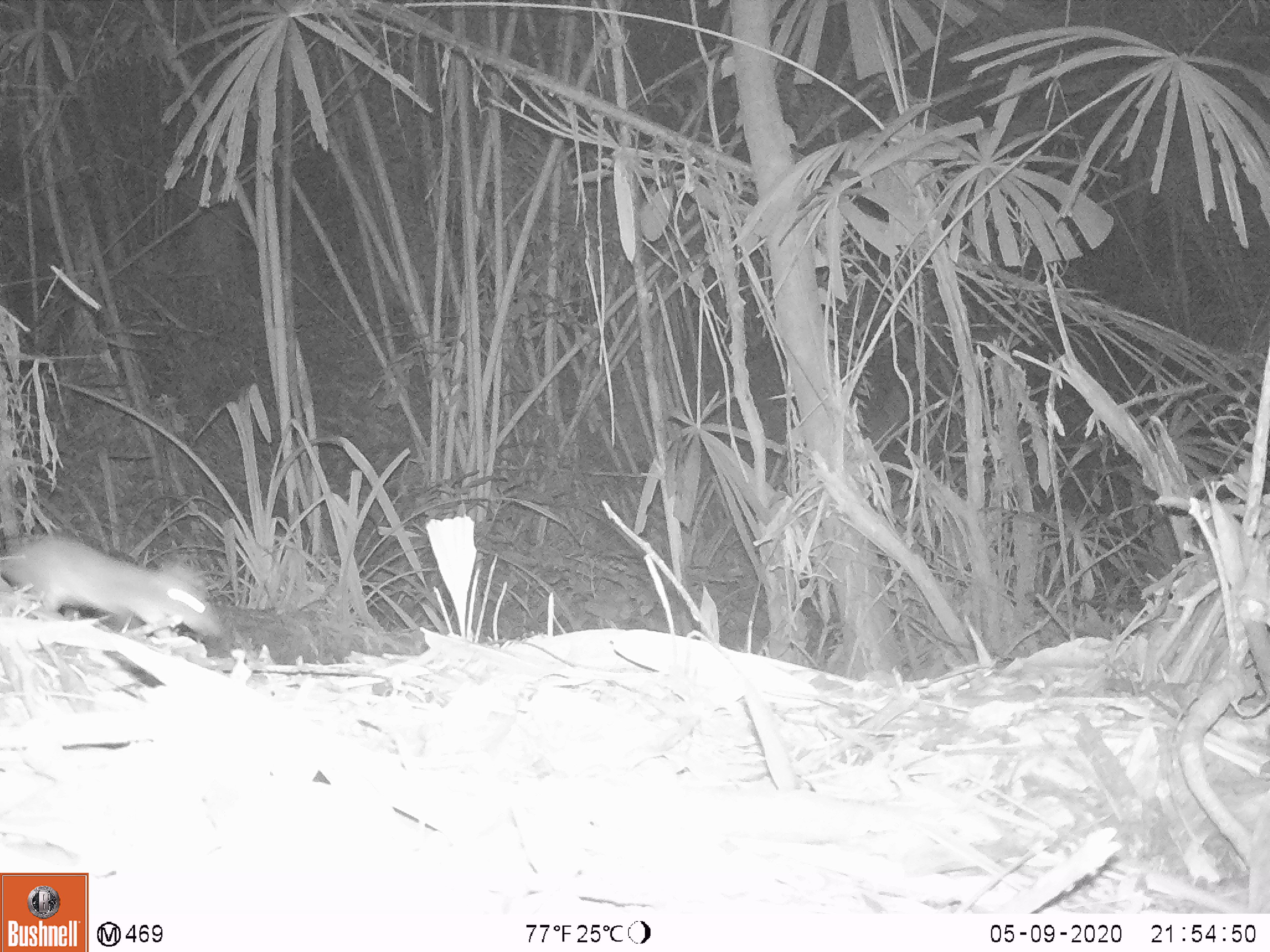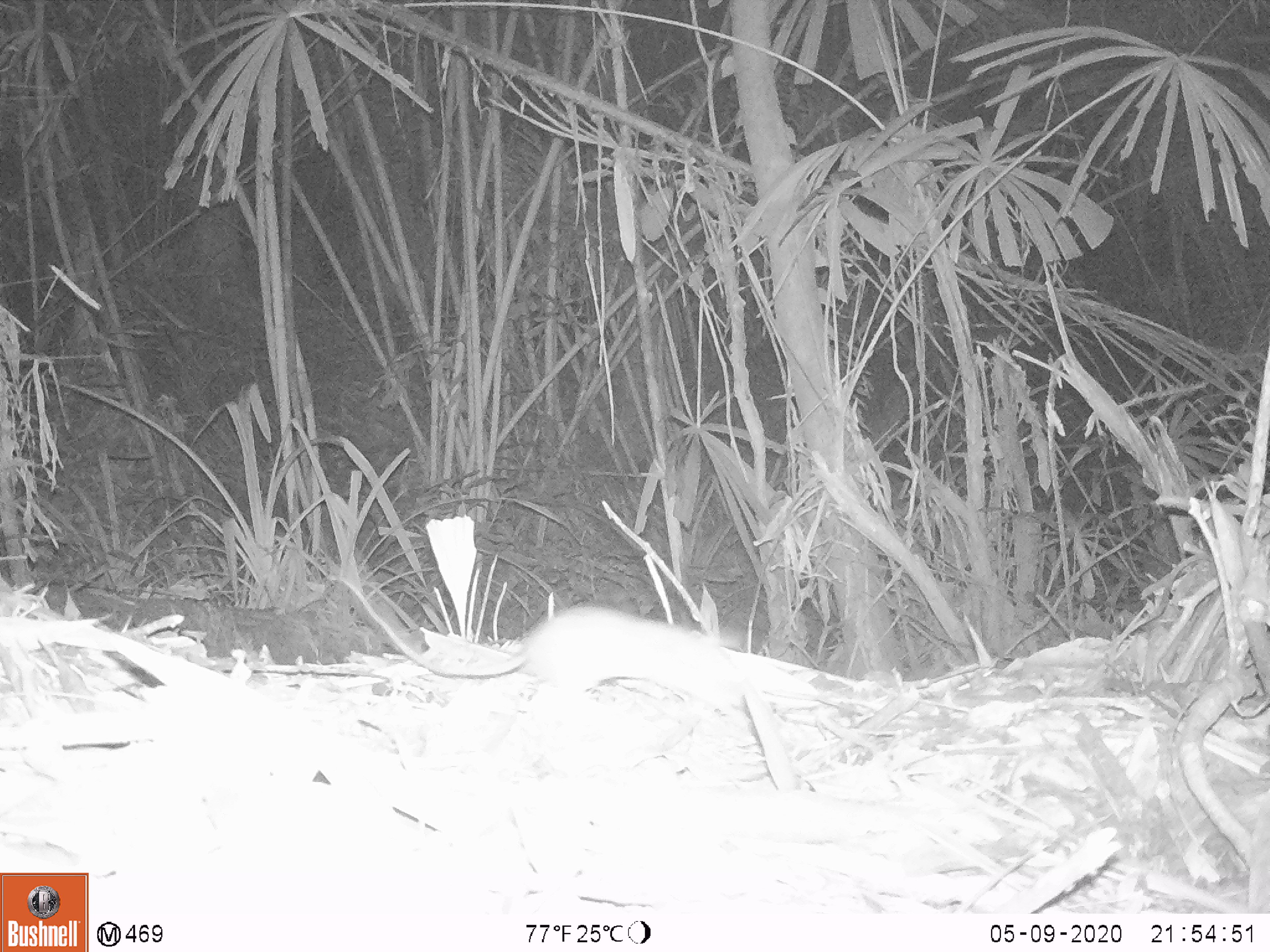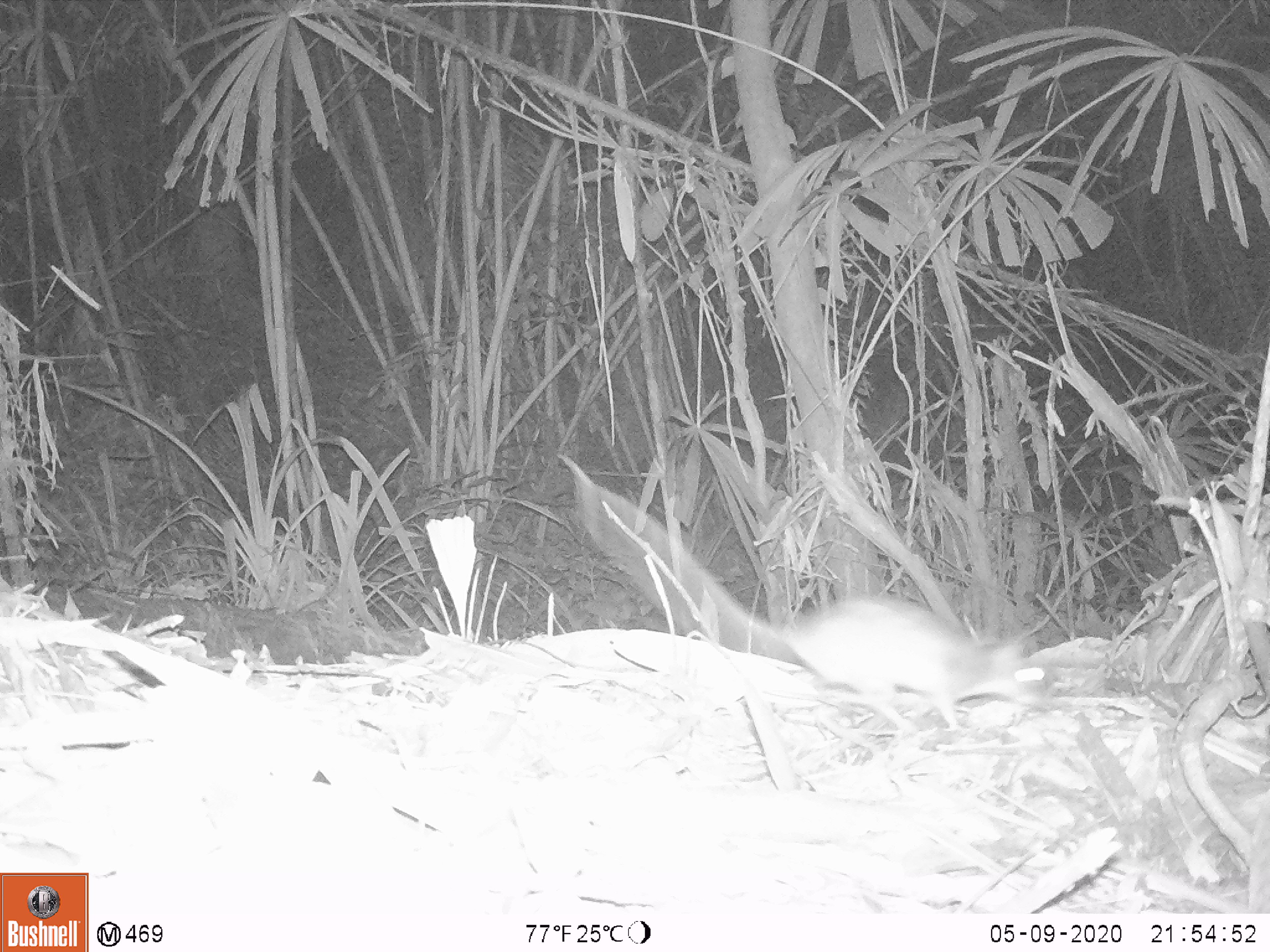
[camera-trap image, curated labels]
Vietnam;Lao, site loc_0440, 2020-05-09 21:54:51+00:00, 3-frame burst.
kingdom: Animalia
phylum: Chordata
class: Mammalia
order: Rodentia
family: Muridae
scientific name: Muridae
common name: old-world mice and rats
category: unidentified murid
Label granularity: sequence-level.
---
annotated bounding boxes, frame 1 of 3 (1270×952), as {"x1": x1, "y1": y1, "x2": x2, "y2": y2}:
unidentified murid: {"x1": 0, "y1": 537, "x2": 223, "y2": 638}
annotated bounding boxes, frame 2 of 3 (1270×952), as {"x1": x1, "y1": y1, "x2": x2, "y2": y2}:
unidentified murid: {"x1": 338, "y1": 575, "x2": 744, "y2": 723}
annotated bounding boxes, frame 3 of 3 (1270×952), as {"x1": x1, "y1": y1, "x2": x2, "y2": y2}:
unidentified murid: {"x1": 551, "y1": 450, "x2": 1052, "y2": 734}